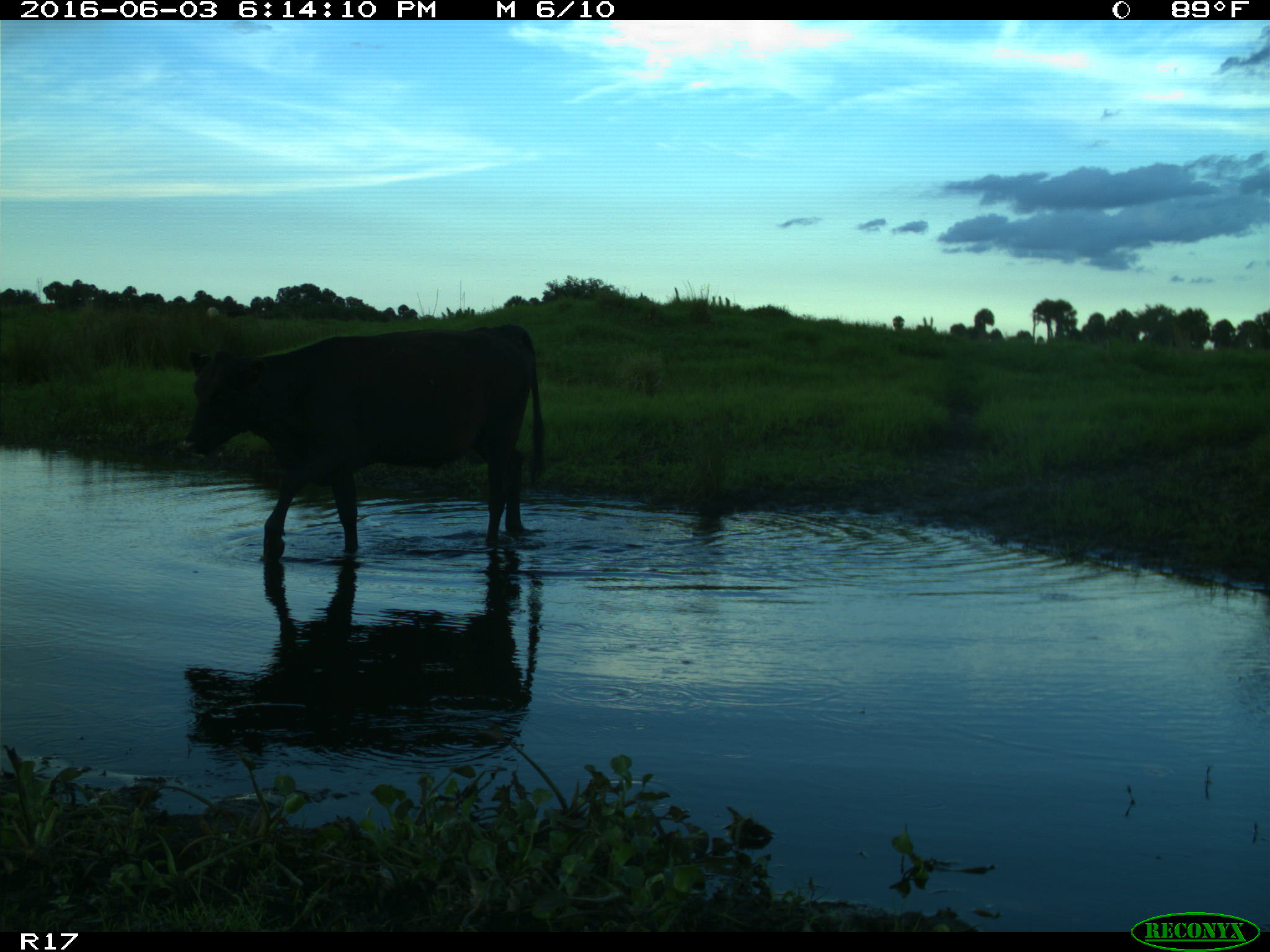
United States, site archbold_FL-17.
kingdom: Animalia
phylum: Chordata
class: Mammalia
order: Artiodactyla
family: Bovidae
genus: Bos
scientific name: Bos taurus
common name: domestic cow